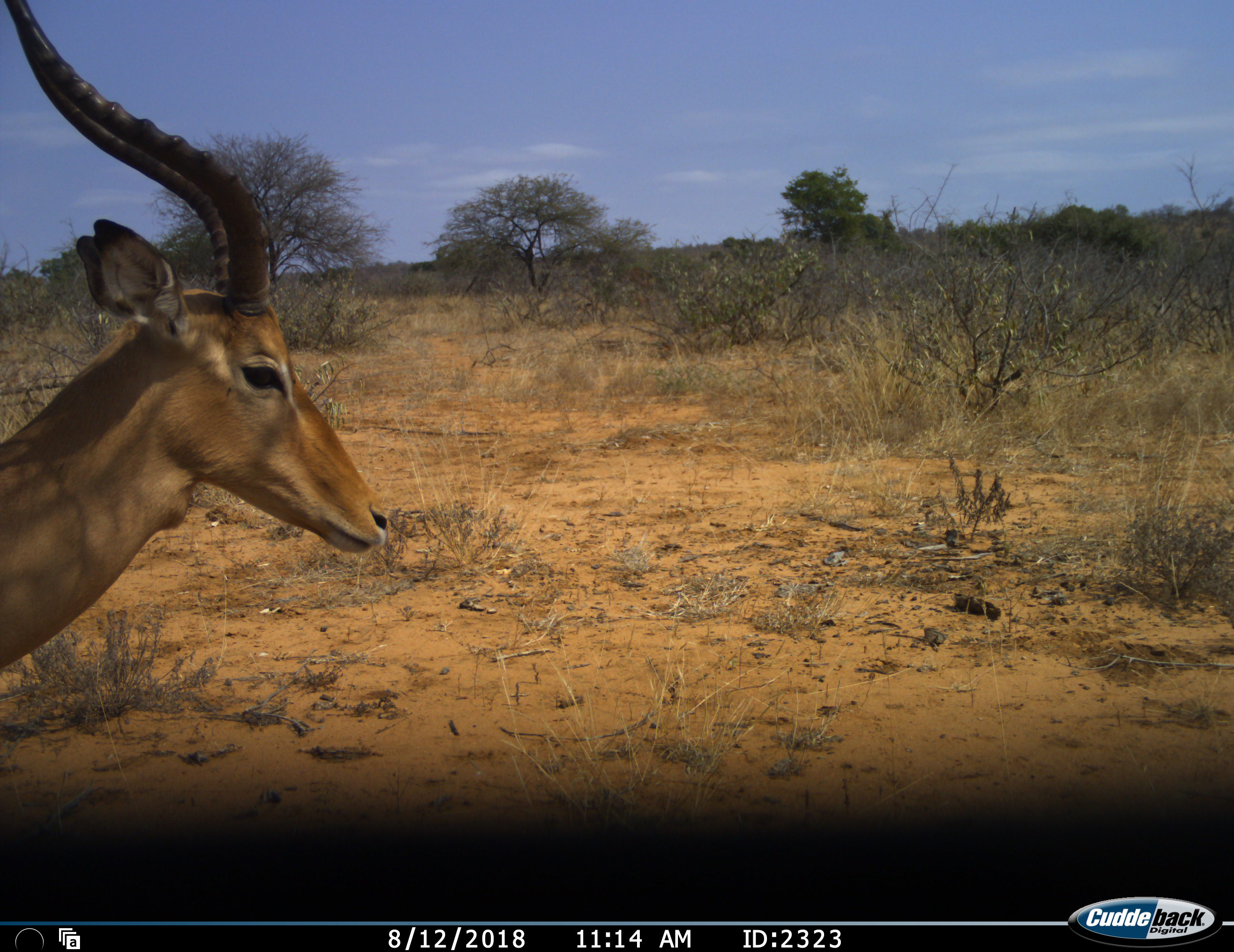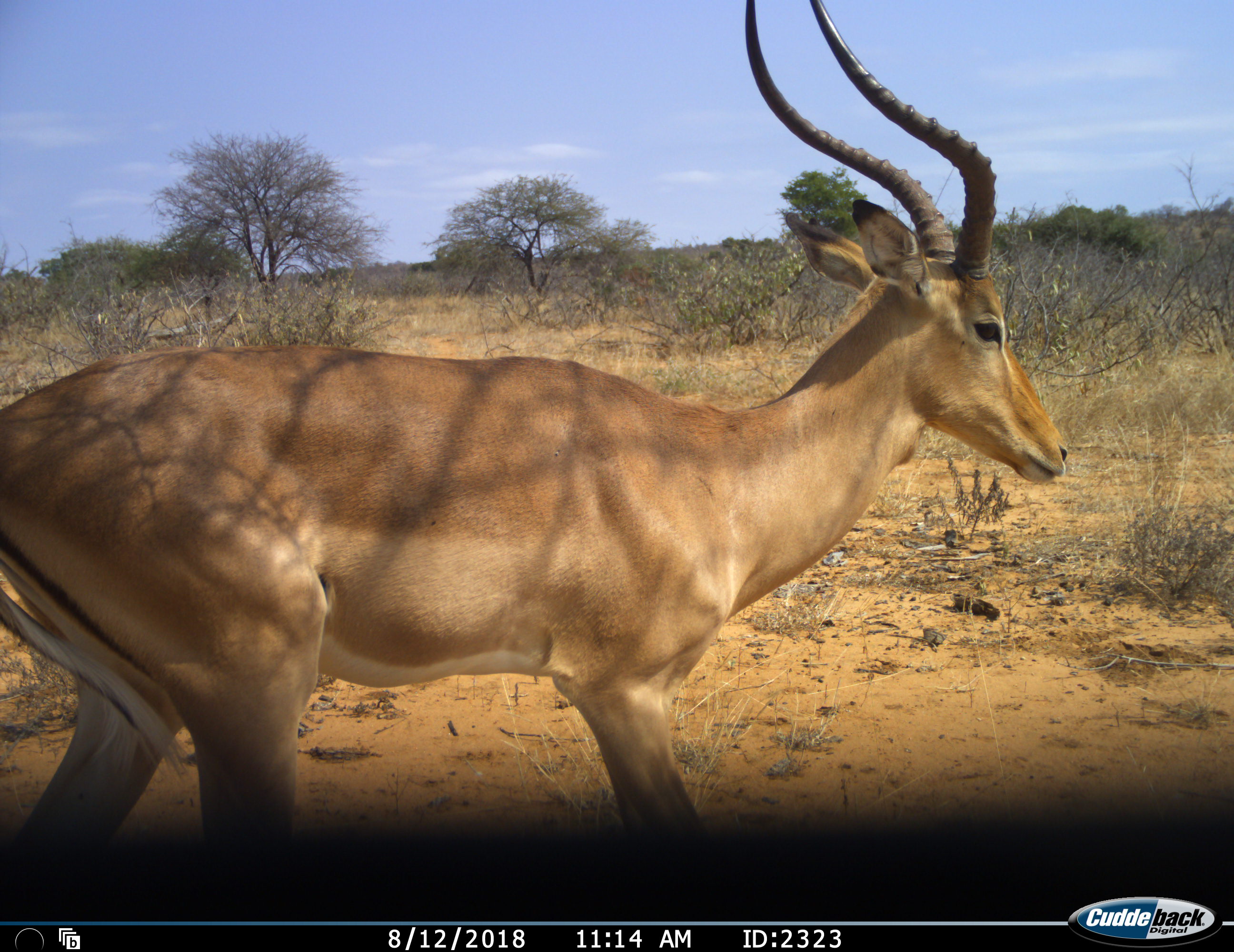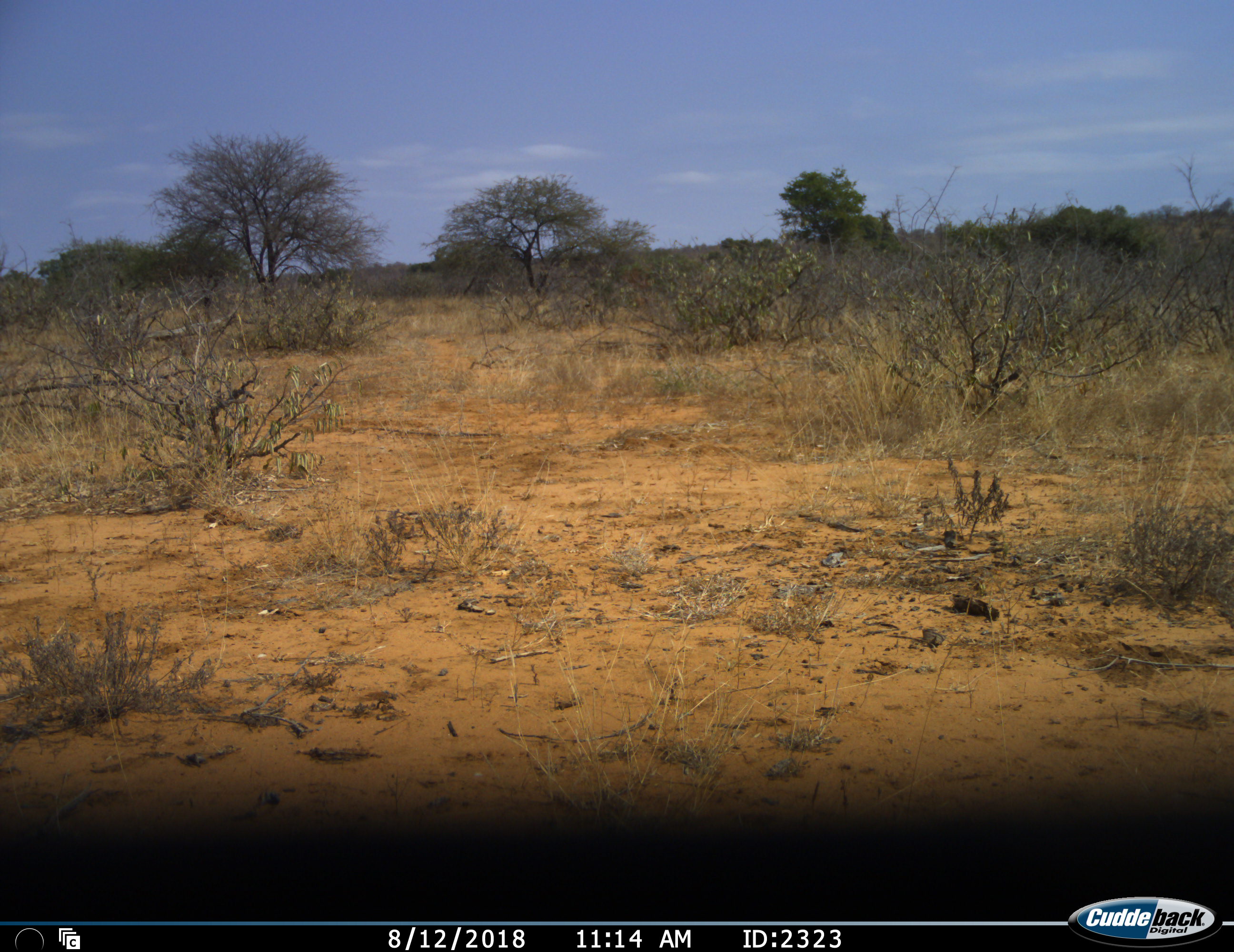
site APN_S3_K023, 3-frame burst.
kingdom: Animalia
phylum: Chordata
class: Mammalia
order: Artiodactyla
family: Bovidae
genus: Aepyceros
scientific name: Aepyceros melampus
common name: impala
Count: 1.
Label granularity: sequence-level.